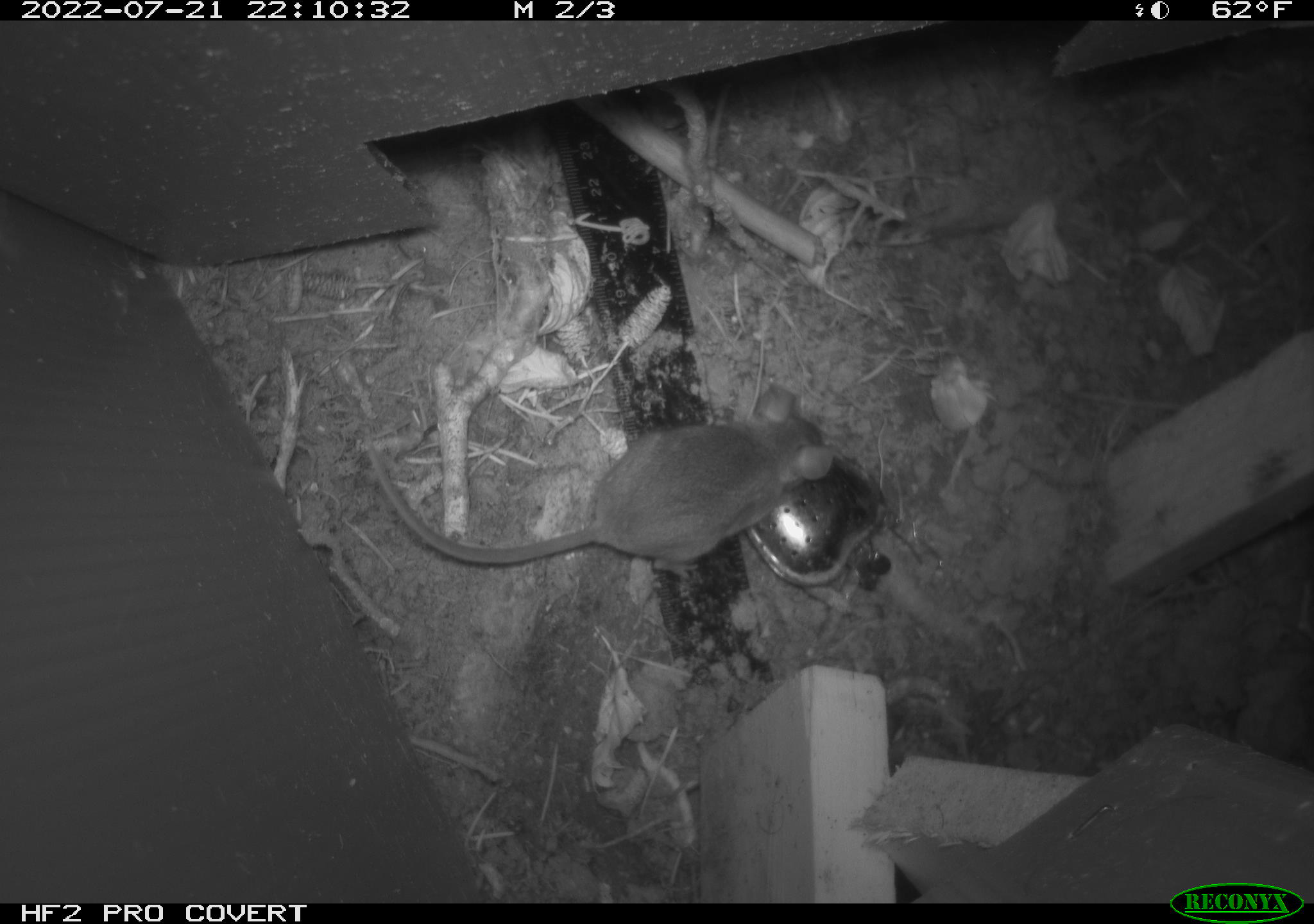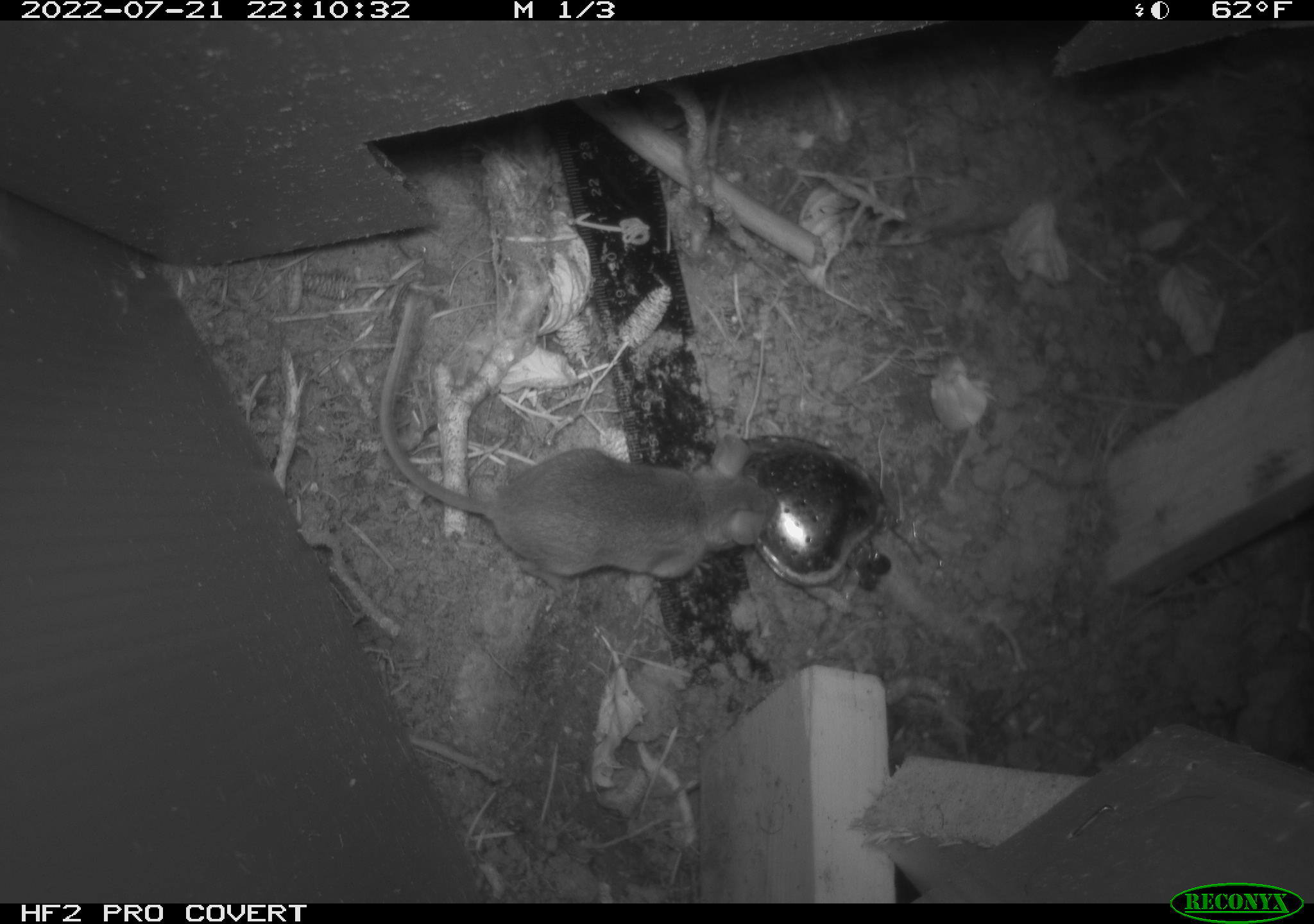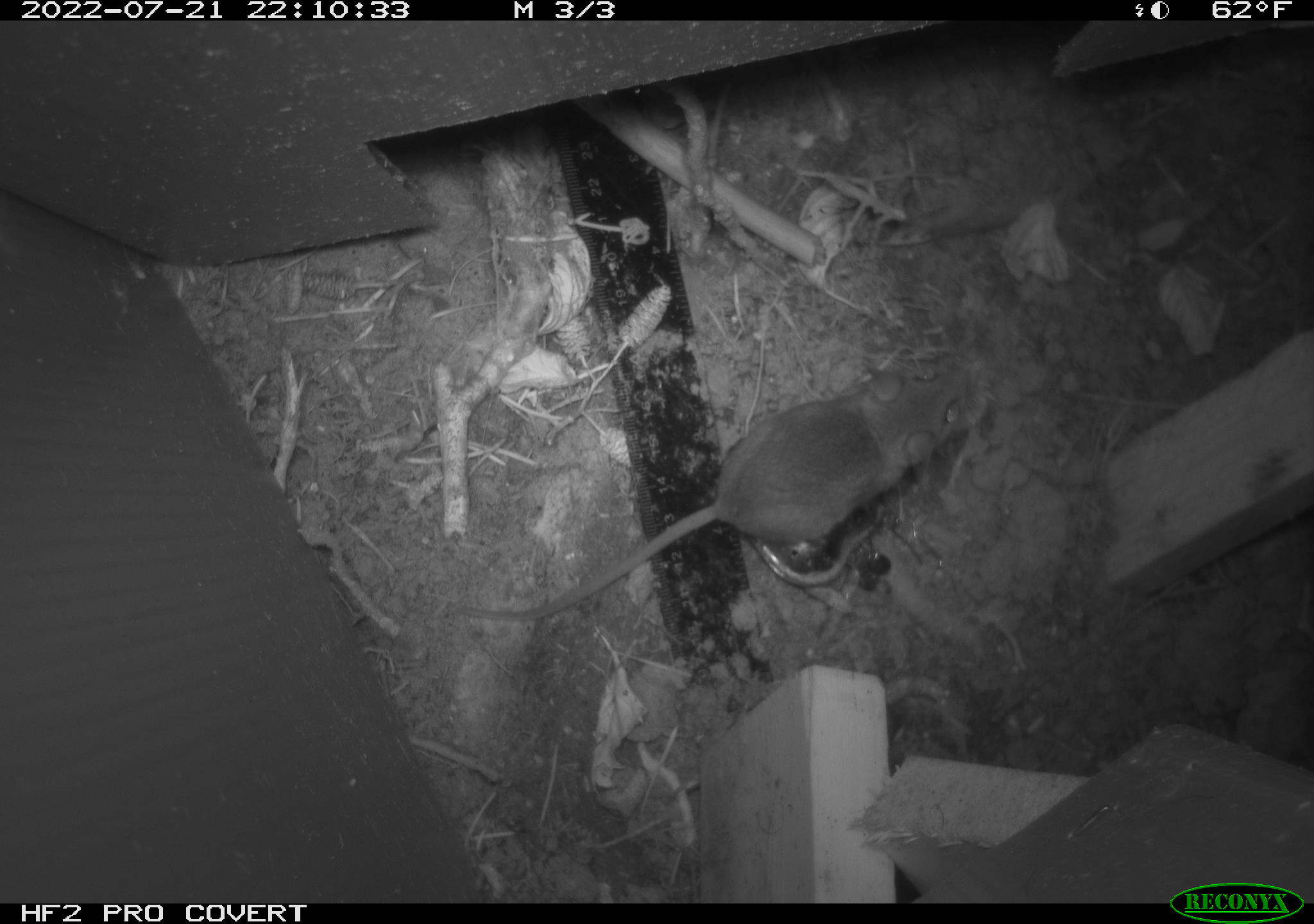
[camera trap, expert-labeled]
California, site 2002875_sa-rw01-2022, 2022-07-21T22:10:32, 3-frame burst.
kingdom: Animalia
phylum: Chordata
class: Mammalia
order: Rodentia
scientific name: Rodentia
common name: rodent